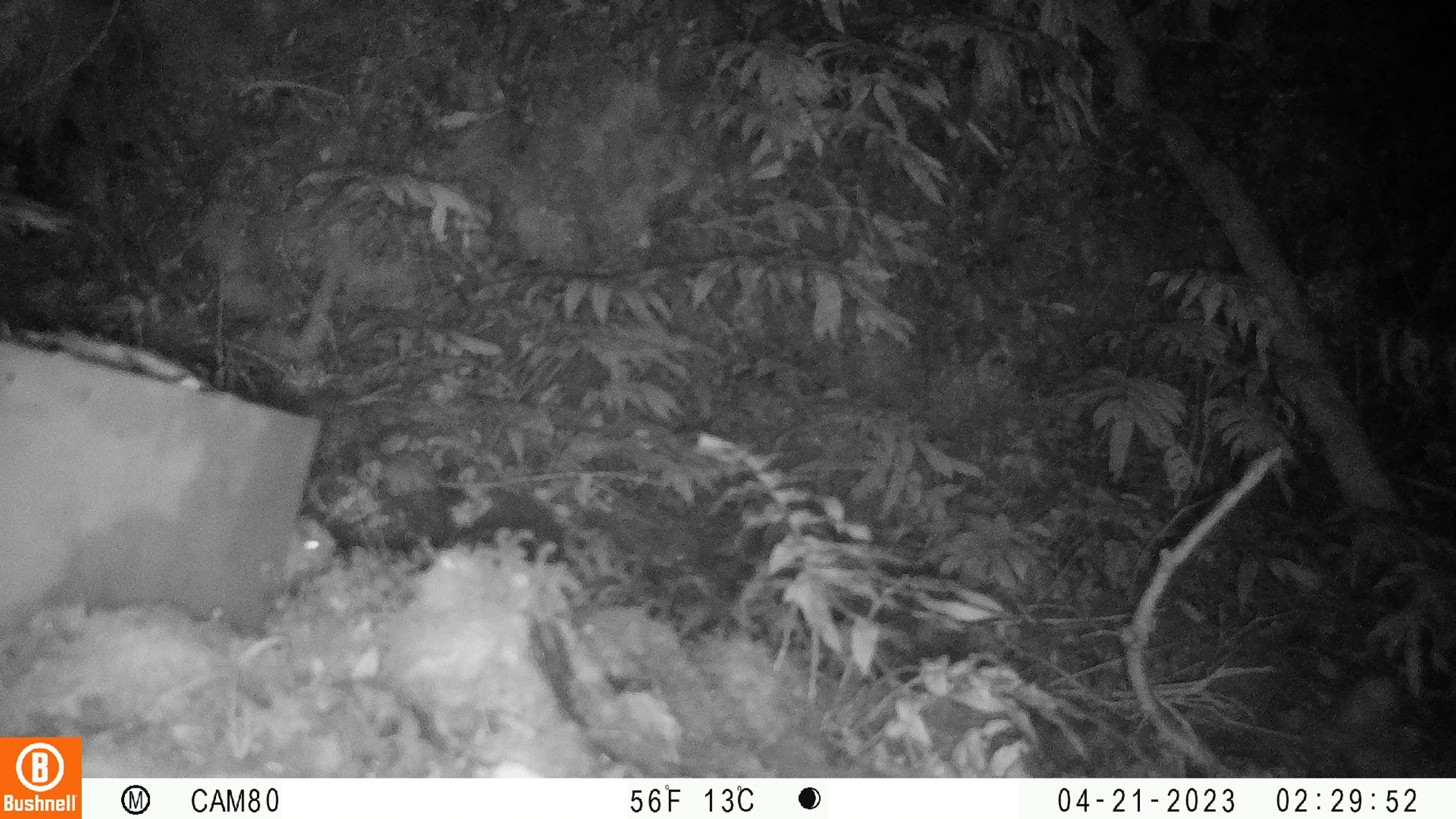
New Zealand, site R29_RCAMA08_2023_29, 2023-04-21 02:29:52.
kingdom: Animalia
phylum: Chordata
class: Mammalia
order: Rodentia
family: Muridae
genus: Mus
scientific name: Mus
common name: mouse